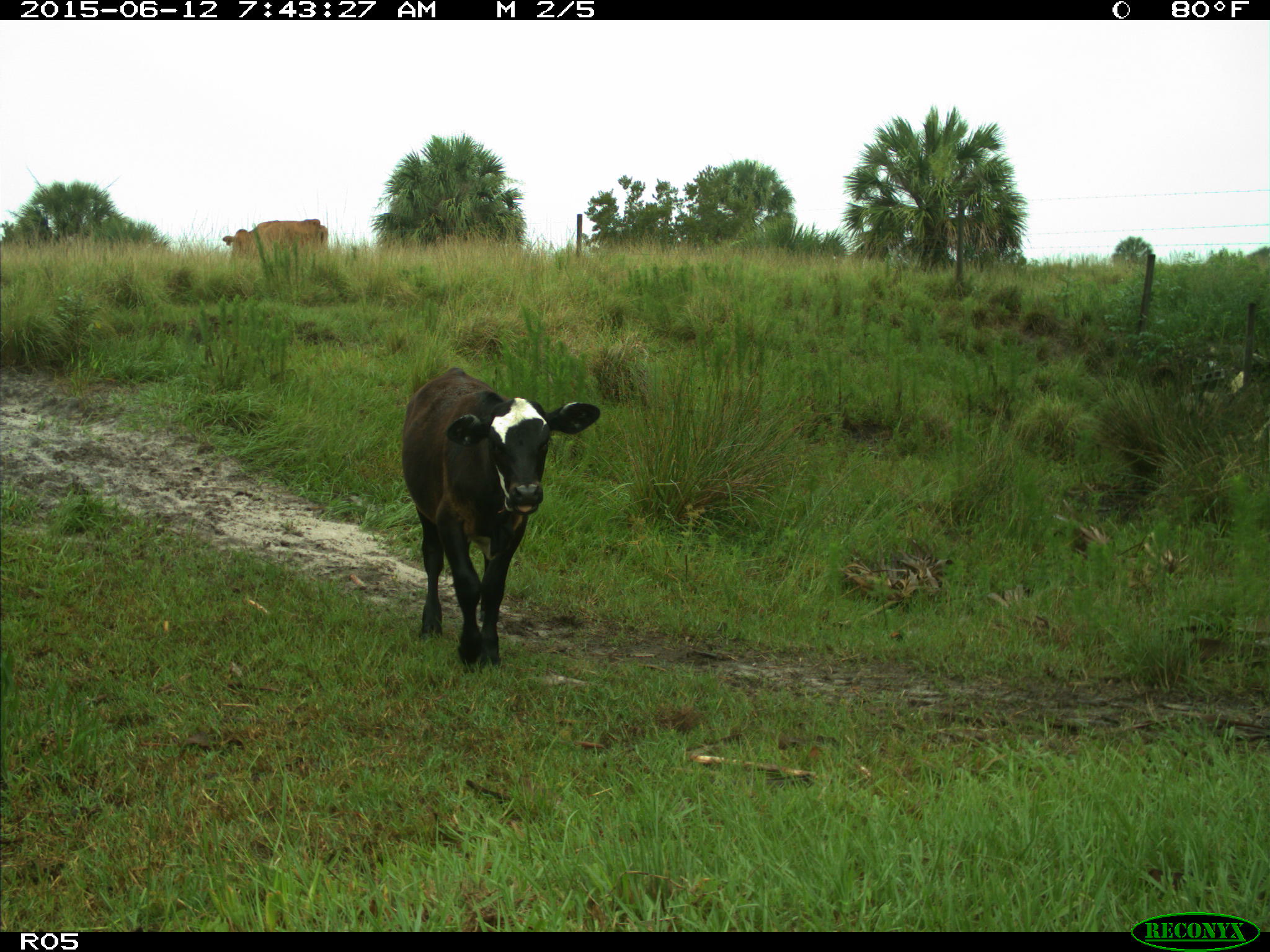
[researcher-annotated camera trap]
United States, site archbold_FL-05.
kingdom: Animalia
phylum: Chordata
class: Mammalia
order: Artiodactyla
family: Bovidae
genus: Bos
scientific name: Bos taurus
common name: domestic cow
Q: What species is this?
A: Bos taurus (domestic cow).